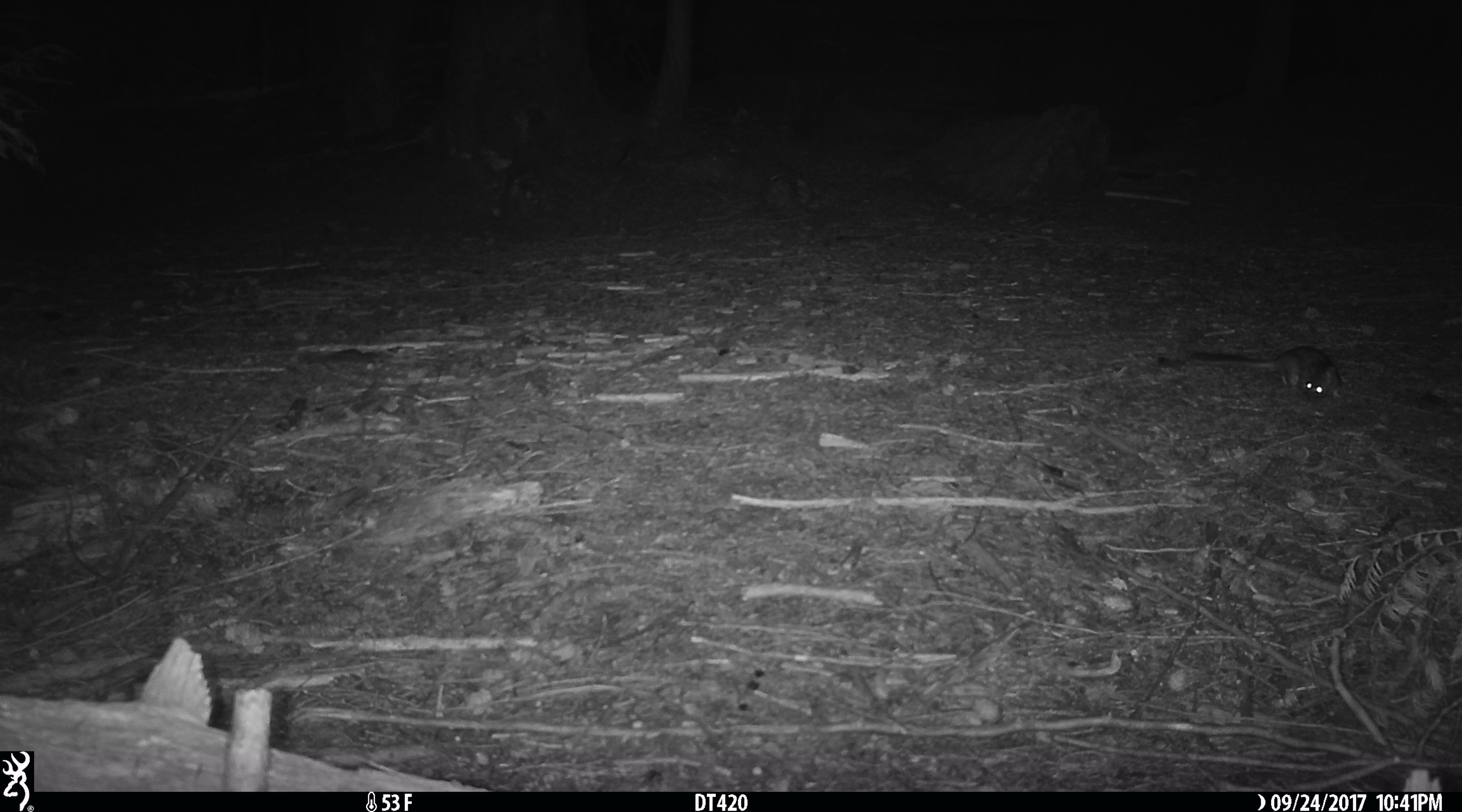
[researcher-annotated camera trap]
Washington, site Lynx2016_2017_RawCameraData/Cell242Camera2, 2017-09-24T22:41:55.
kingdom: Animalia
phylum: Chordata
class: Mammalia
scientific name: Mammalia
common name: small mammal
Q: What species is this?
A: Small mammal (Mammalia).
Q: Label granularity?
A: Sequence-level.